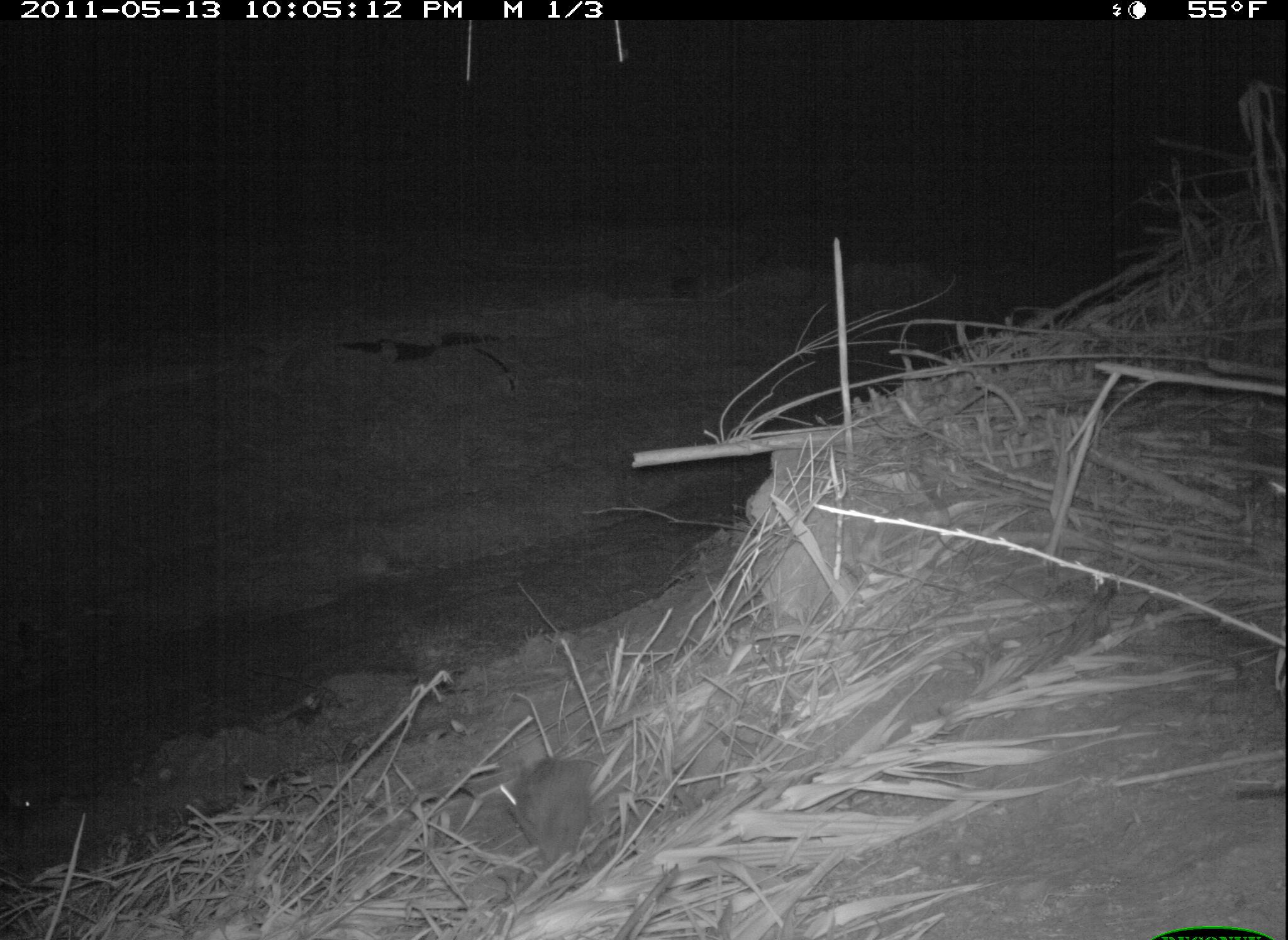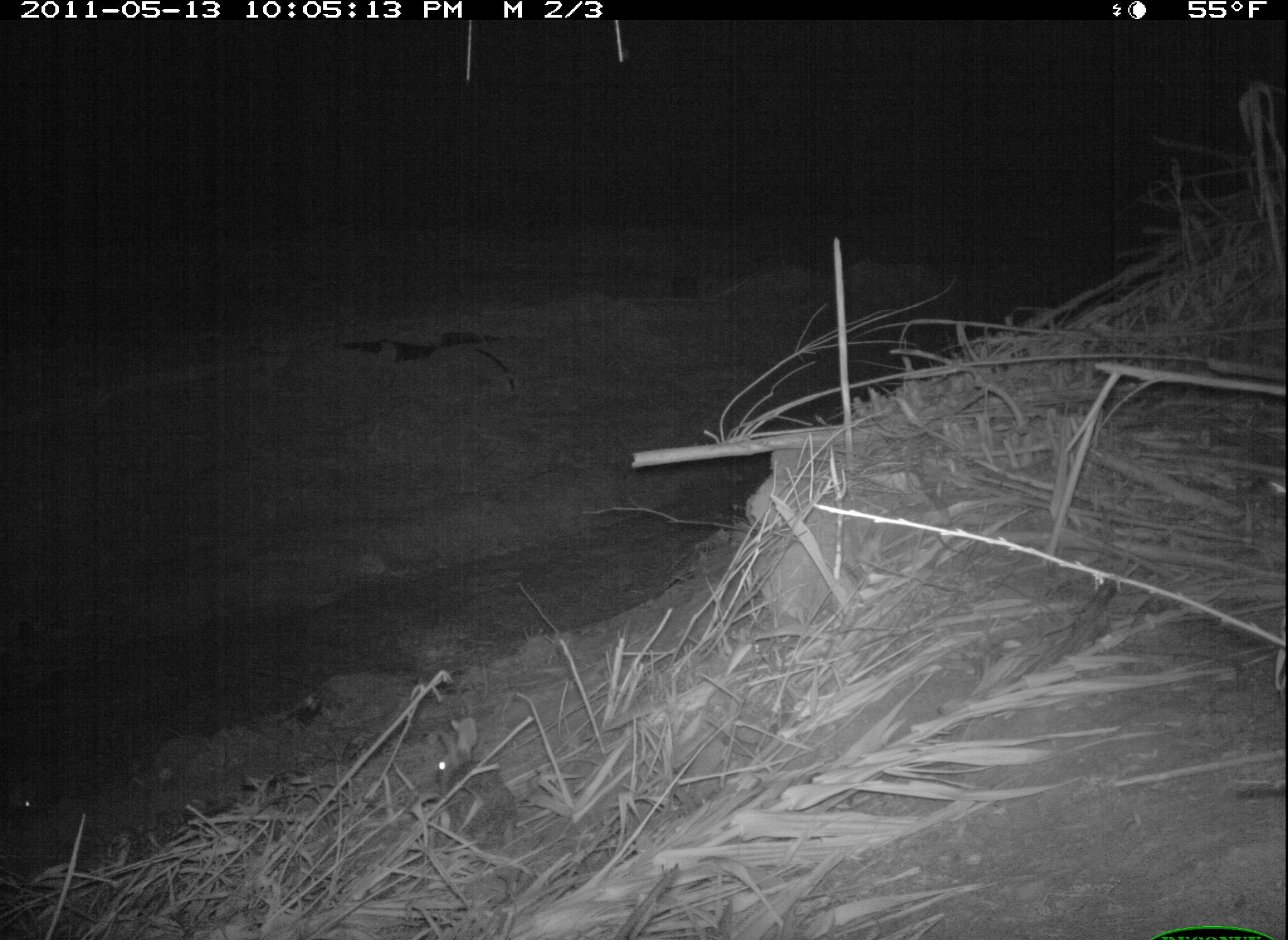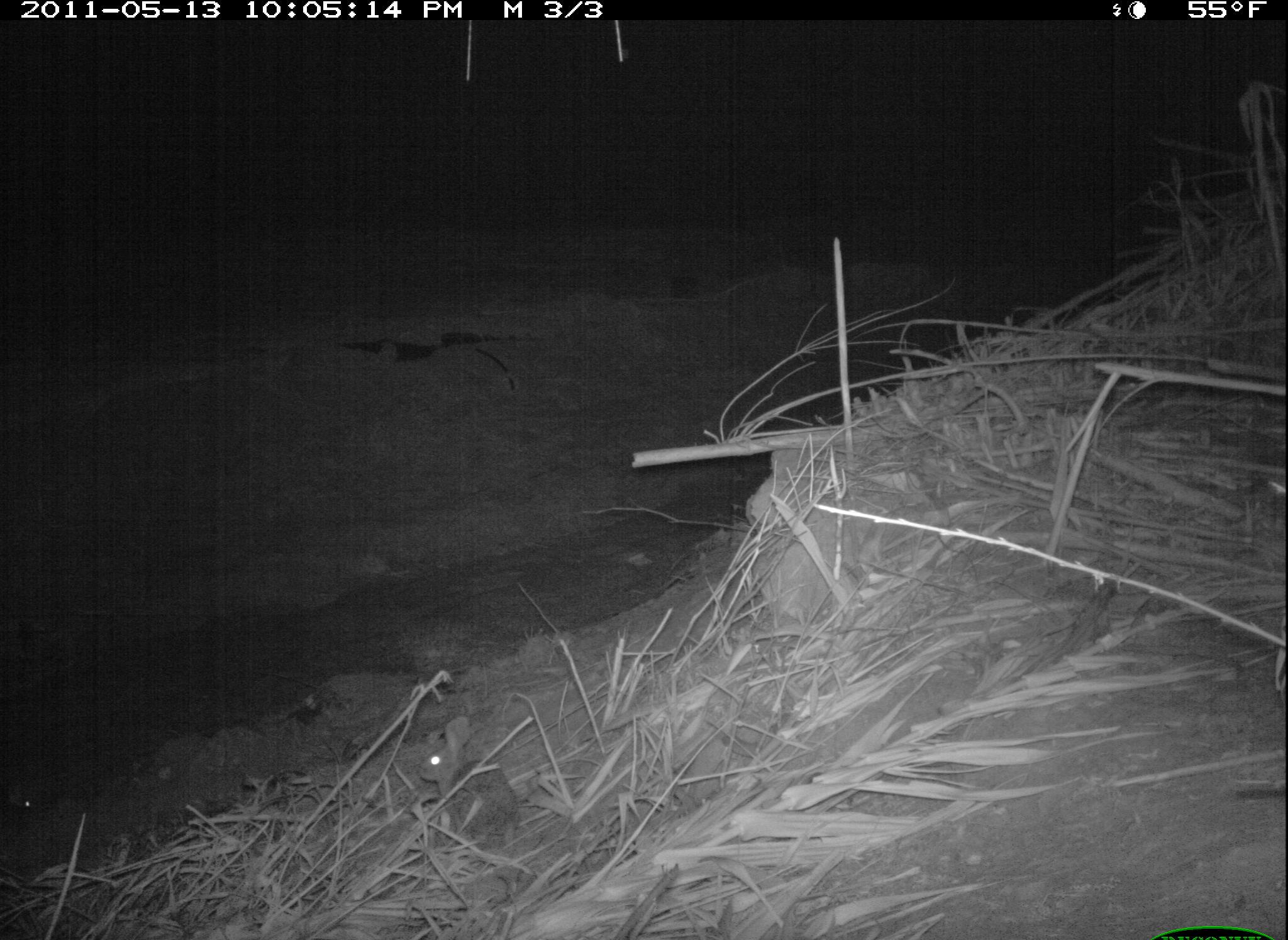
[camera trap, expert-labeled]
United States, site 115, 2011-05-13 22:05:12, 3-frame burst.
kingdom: Animalia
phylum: Chordata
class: Mammalia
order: Lagomorpha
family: Leporidae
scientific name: Leporidae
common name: rabbits and hares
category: rabbit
Rabbit (rabbits and hares) (Leporidae).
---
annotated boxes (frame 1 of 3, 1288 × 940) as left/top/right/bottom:
rabbit: 486/739/610/879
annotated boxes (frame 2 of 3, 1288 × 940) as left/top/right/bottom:
rabbit: 411/712/554/868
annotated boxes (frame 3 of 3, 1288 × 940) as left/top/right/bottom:
rabbit: 407/707/533/865